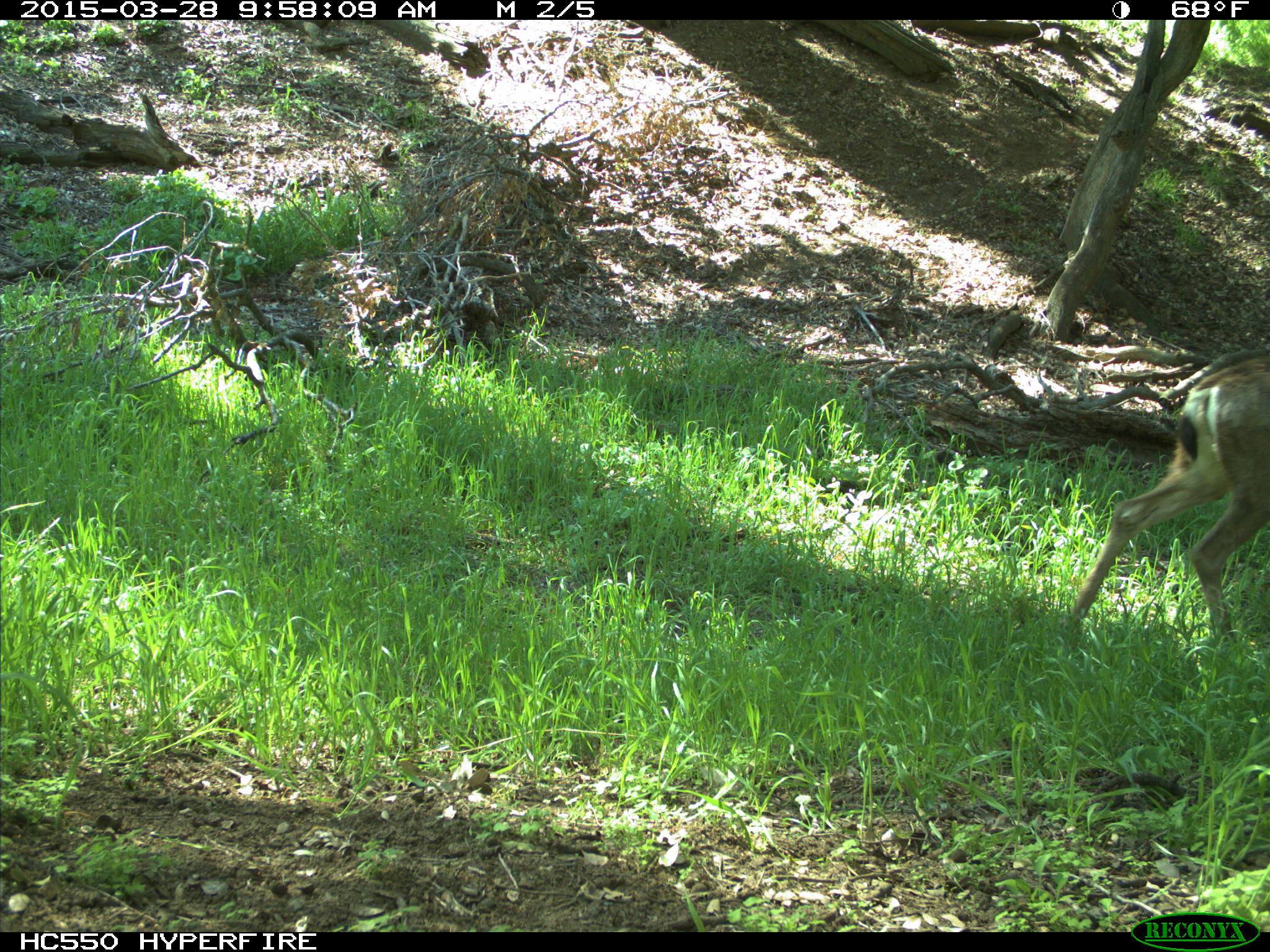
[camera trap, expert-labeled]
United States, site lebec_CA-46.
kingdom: Animalia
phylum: Chordata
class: Mammalia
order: Artiodactyla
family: Cervidae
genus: Odocoileus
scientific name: Odocoileus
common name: deer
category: unidentified deer